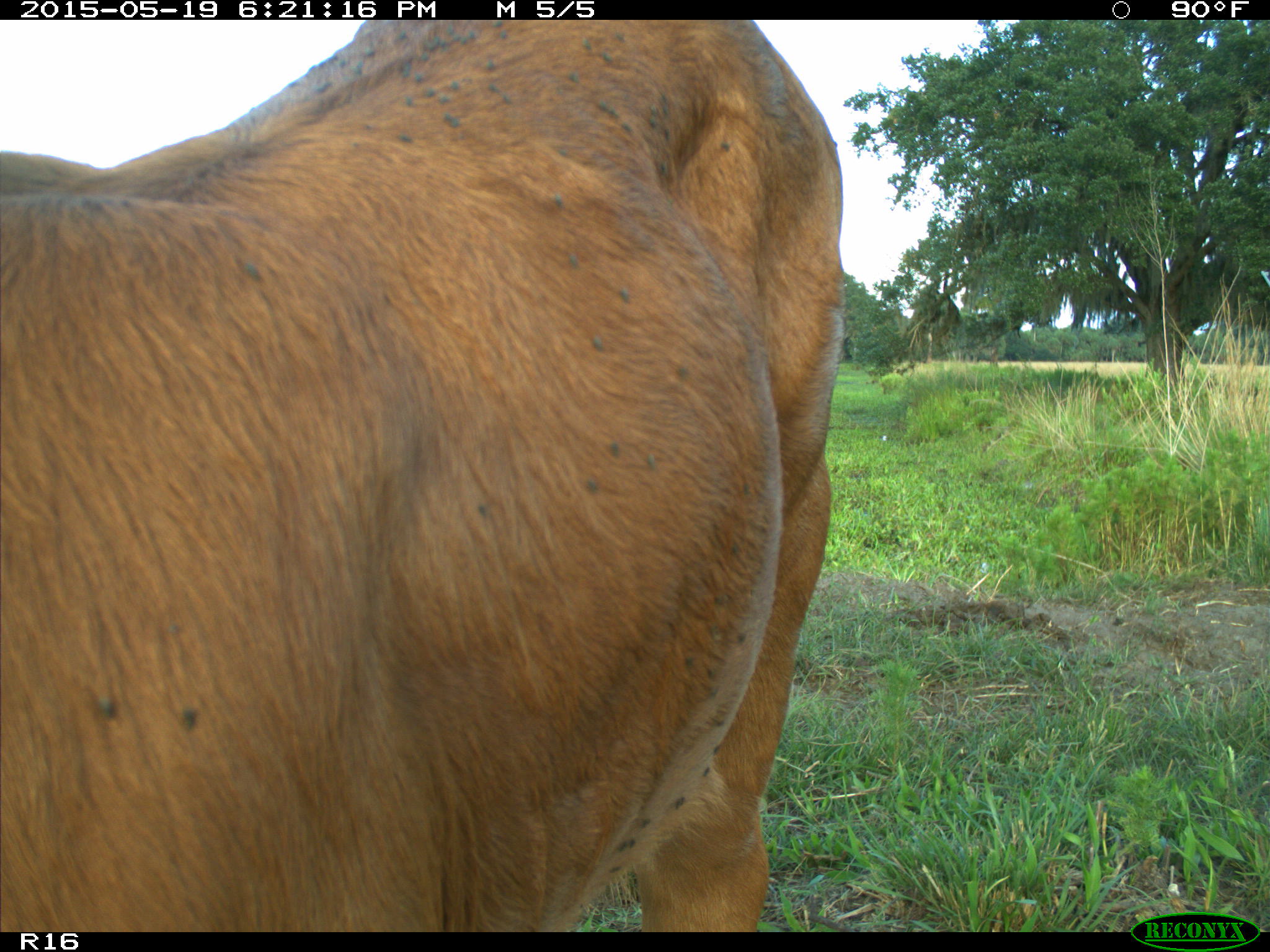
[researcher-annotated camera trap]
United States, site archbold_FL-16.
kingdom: Animalia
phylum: Chordata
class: Mammalia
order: Artiodactyla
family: Bovidae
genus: Bos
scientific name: Bos taurus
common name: domestic cow